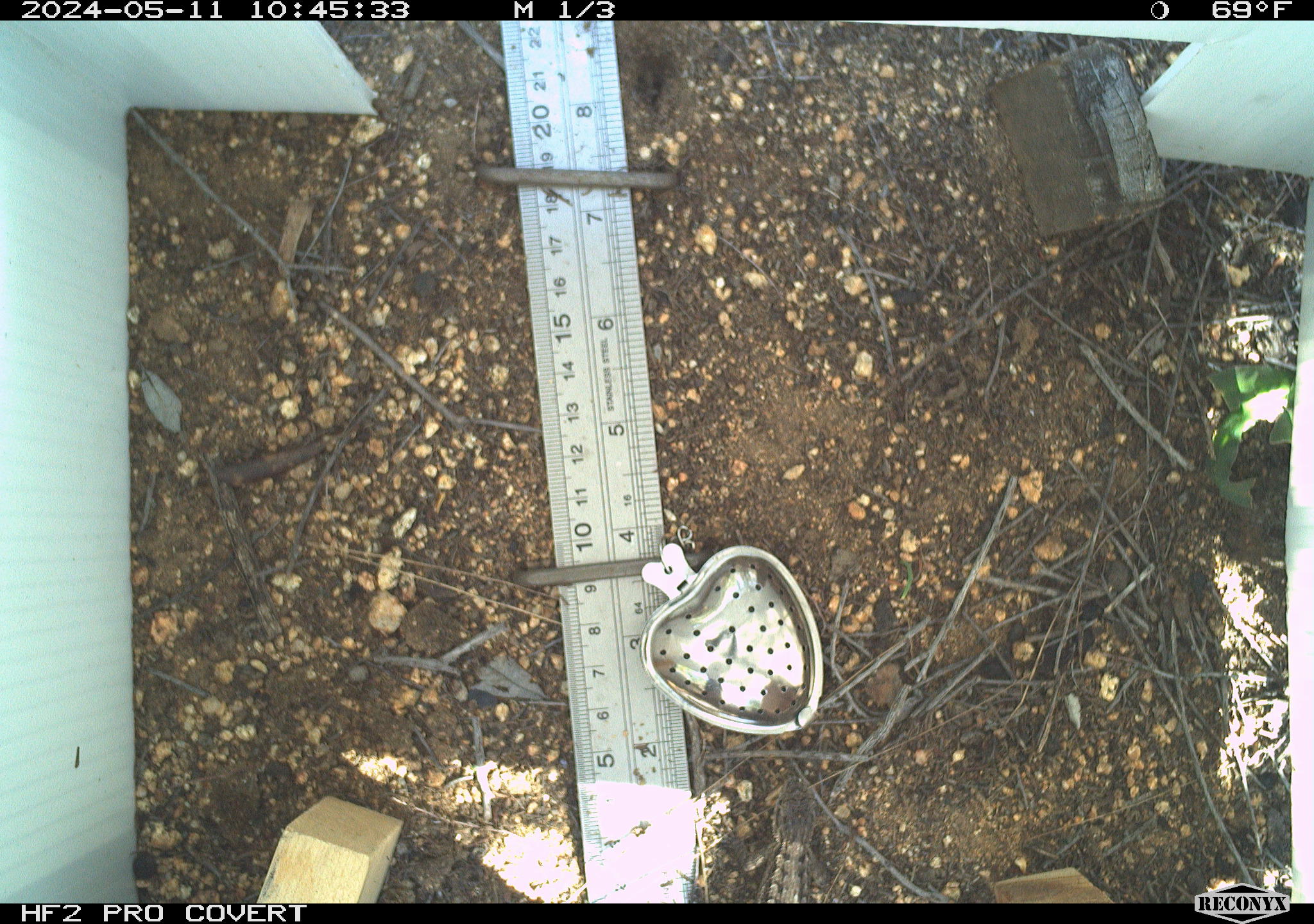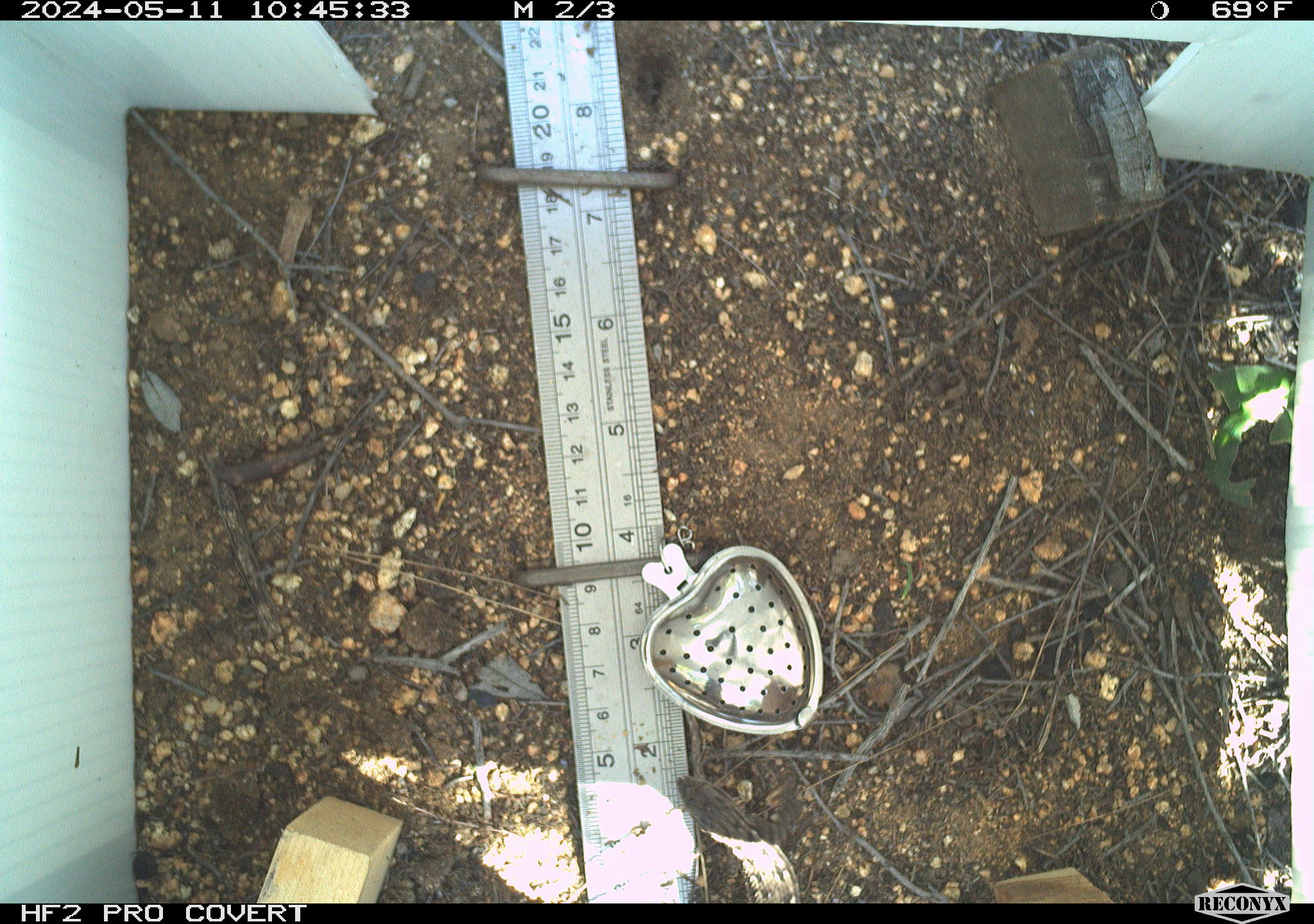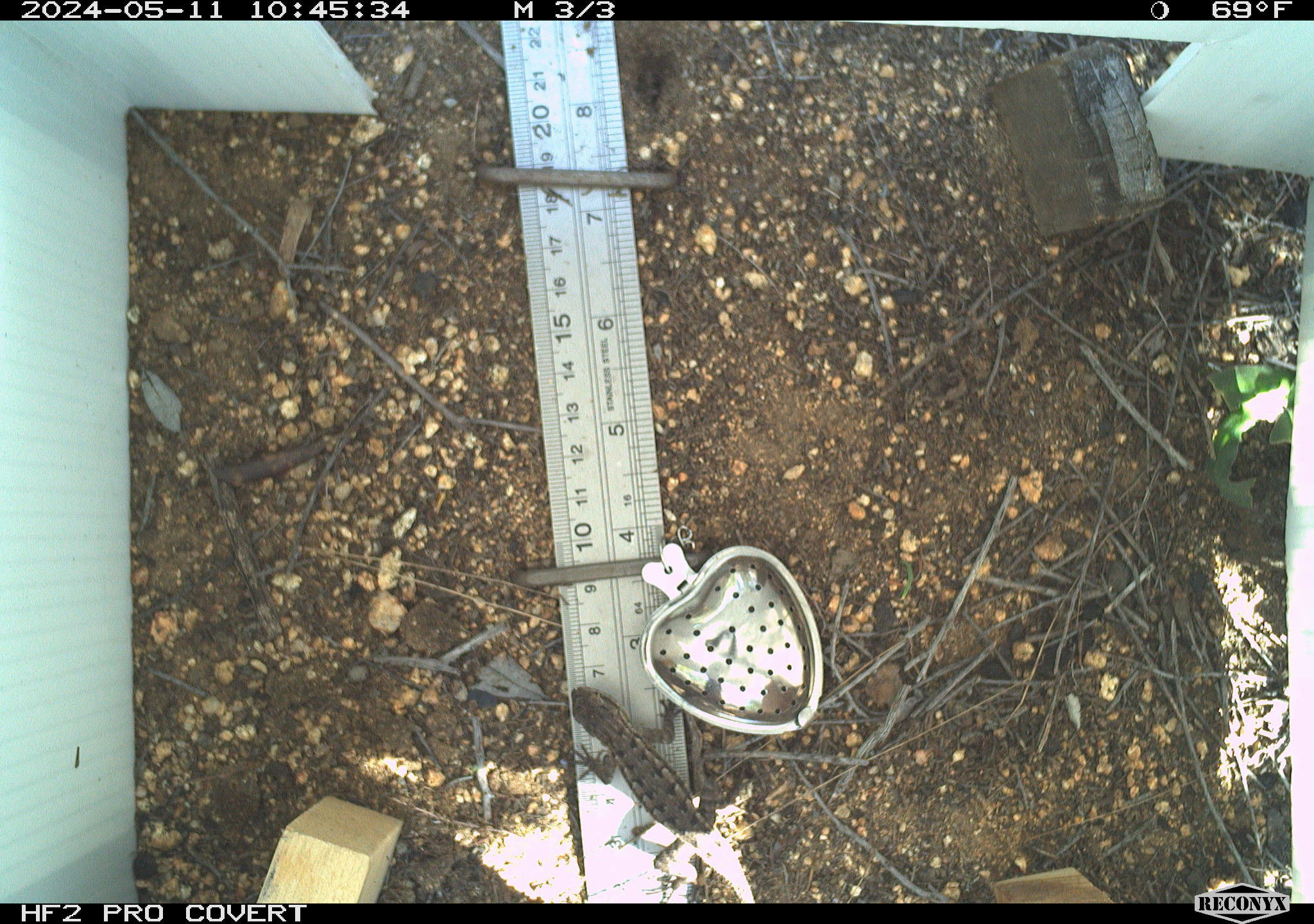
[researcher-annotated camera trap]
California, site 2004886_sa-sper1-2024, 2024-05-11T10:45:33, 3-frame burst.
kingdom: Animalia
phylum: Chordata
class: Reptilia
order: Squamata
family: Phrynosomatidae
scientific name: Phrynosomatidae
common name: phrynosomatid lizards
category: phrynosomatidae family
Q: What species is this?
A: Phrynosomatidae family (phrynosomatid lizards) (Phrynosomatidae).